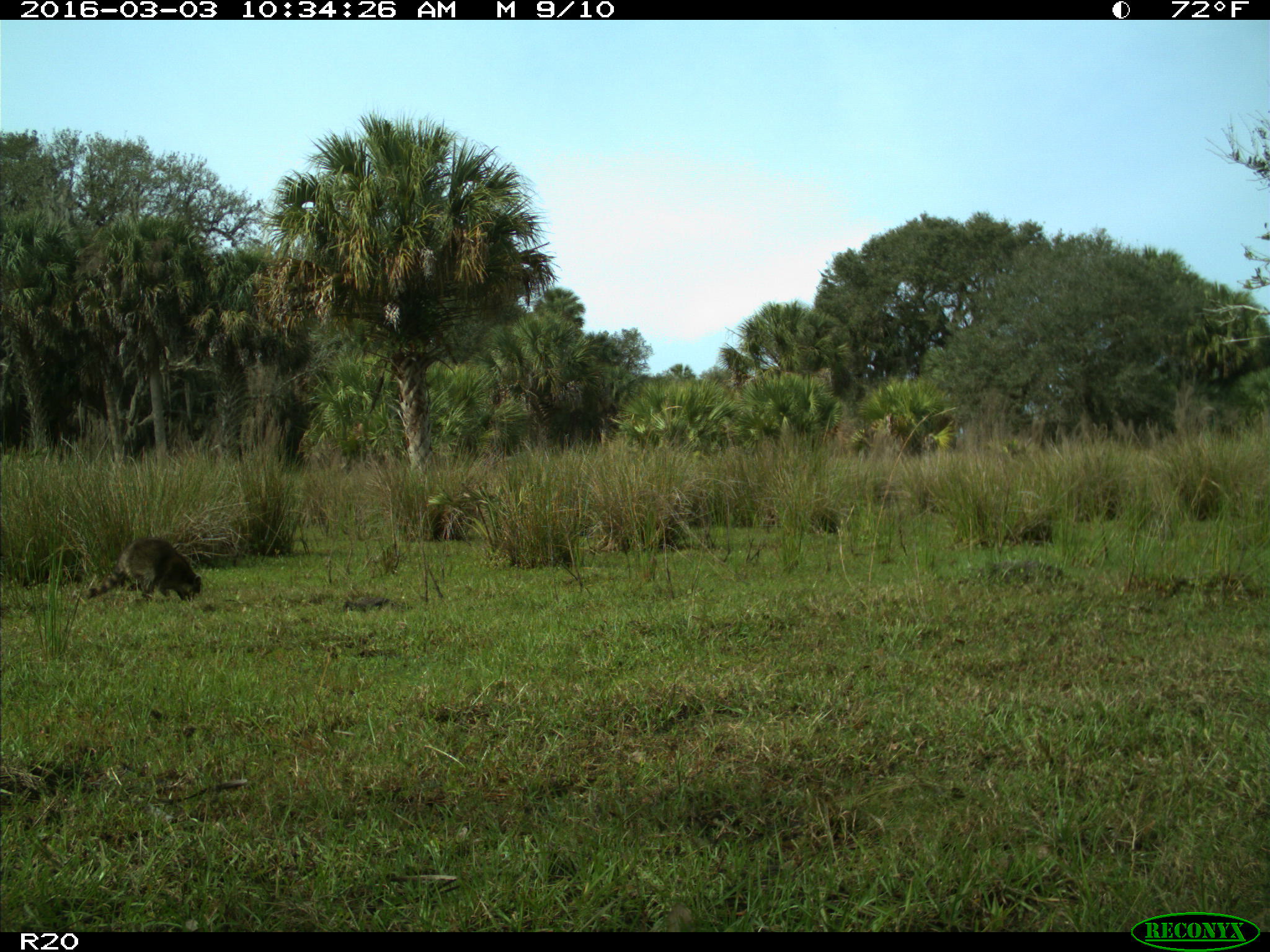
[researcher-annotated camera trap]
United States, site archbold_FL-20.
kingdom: Animalia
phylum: Chordata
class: Mammalia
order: Carnivora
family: Procyonidae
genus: Procyon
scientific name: Procyon lotor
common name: common raccoon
Procyon lotor (common raccoon).